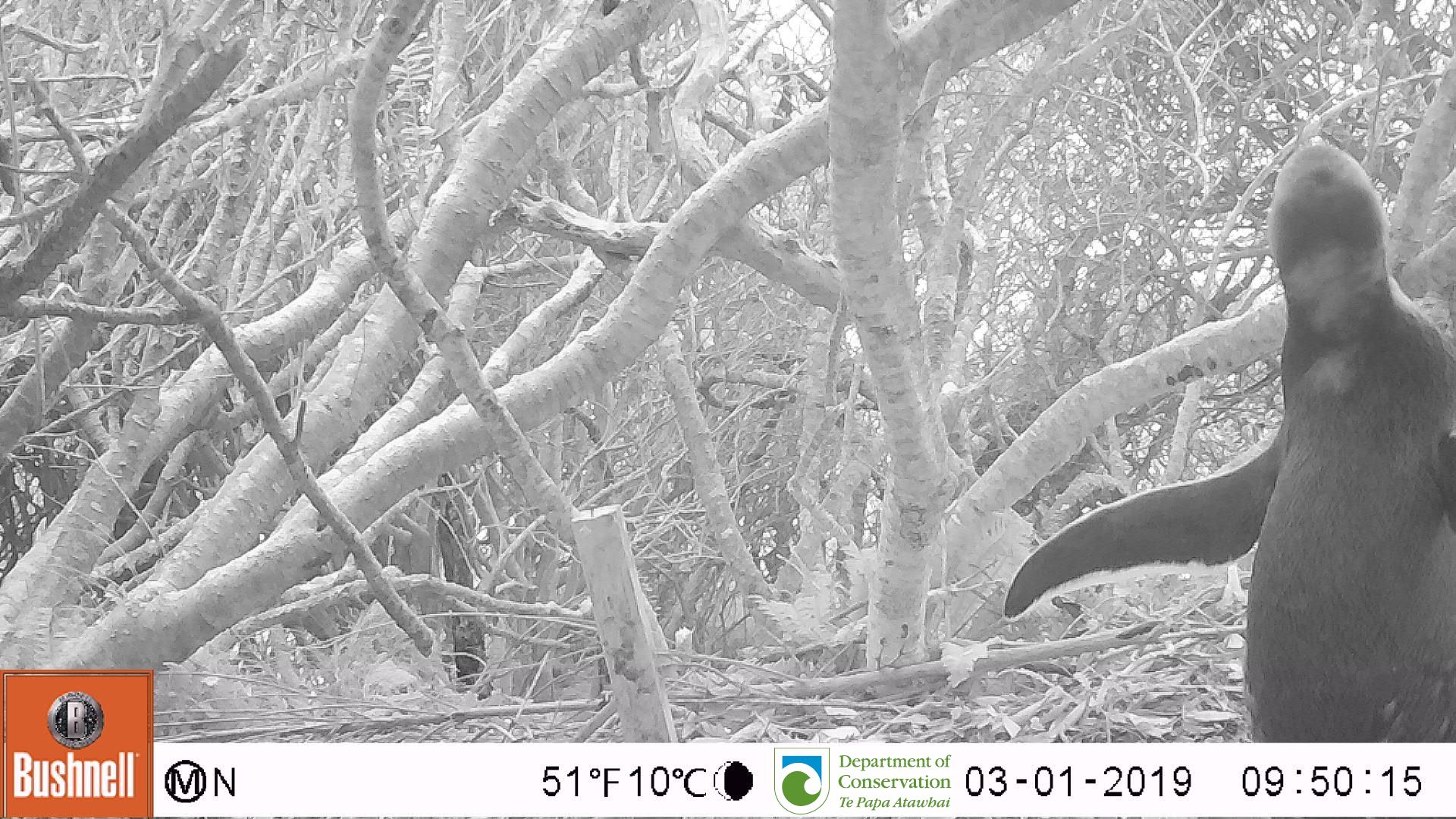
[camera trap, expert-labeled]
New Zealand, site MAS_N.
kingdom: Animalia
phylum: Chordata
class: Aves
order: Sphenisciformes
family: Spheniscidae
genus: Megadyptes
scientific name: Megadyptes antipodes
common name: yellow-eyed penguin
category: yellow eyed penguin